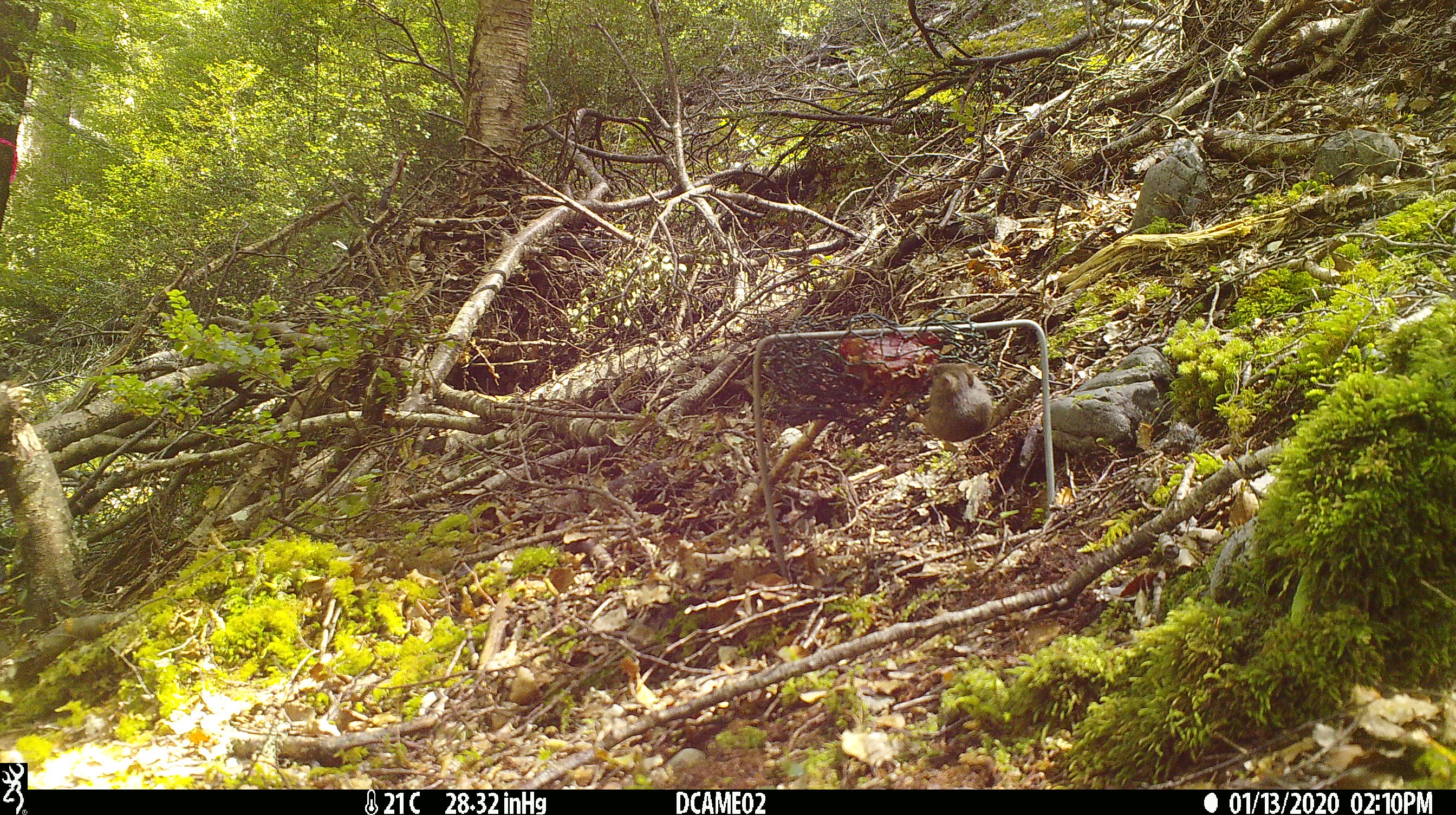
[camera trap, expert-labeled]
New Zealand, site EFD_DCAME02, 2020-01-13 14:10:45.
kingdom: Animalia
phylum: Chordata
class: Mammalia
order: Rodentia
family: Muridae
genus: Mus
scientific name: Mus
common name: mouse